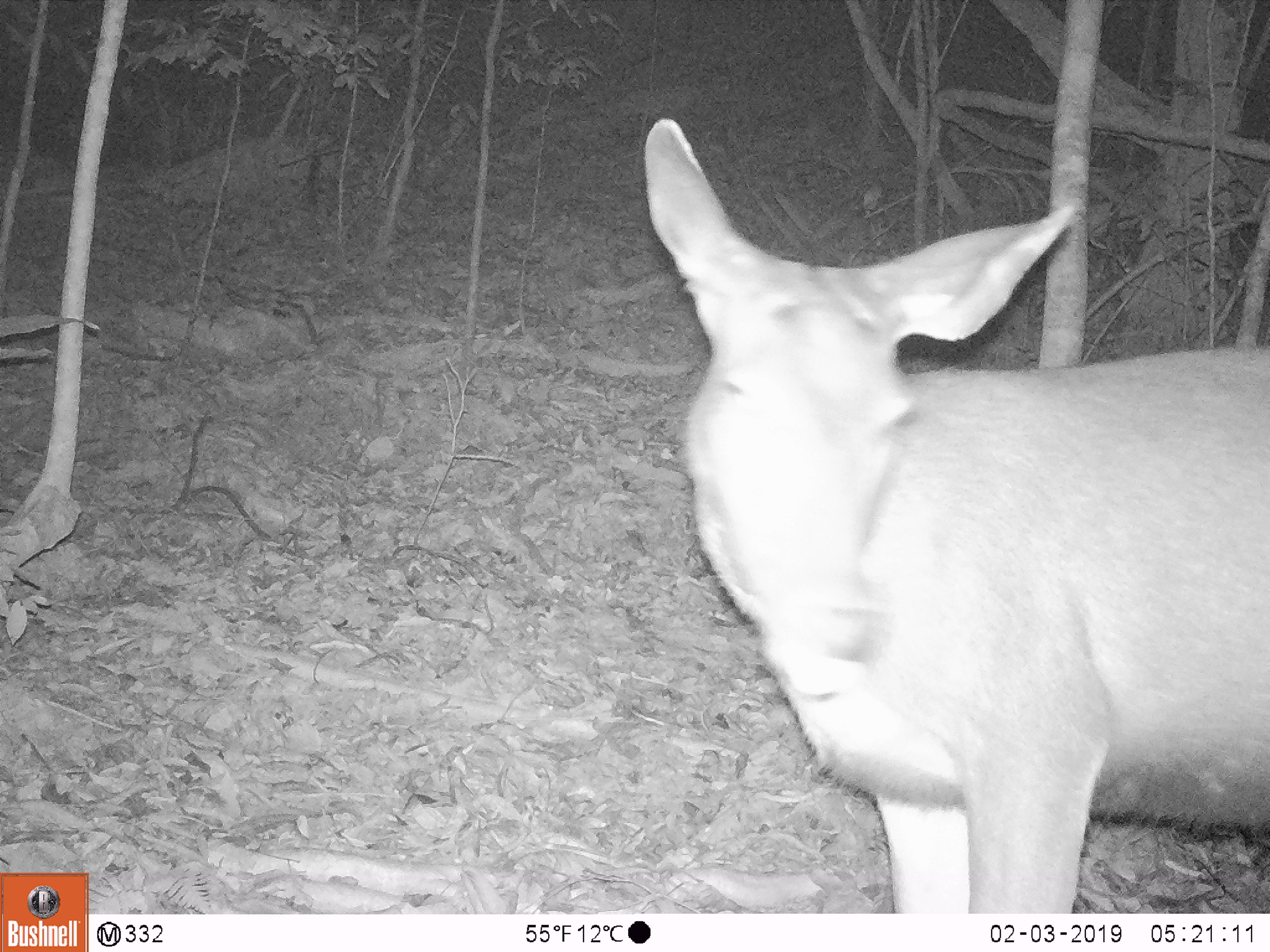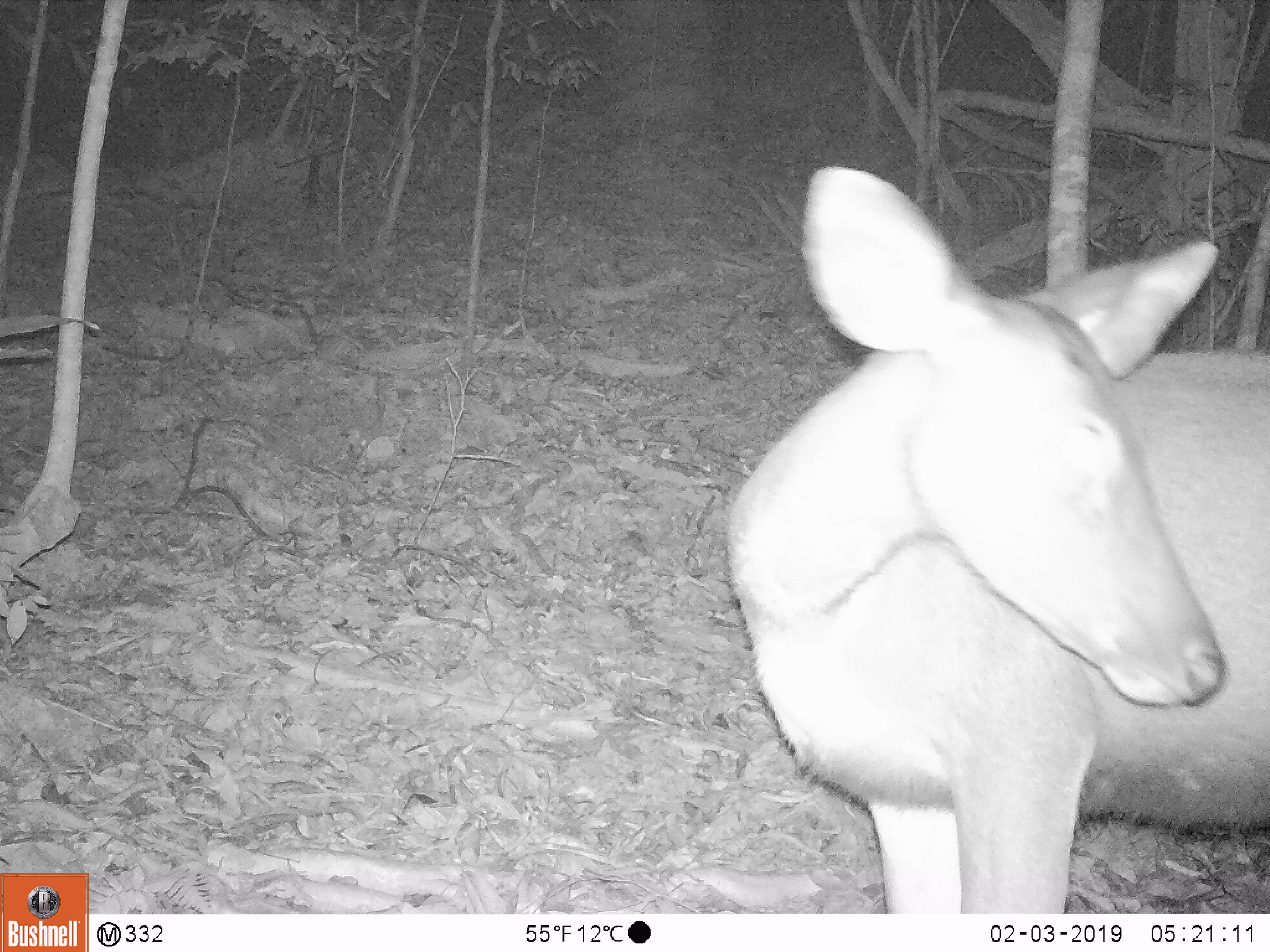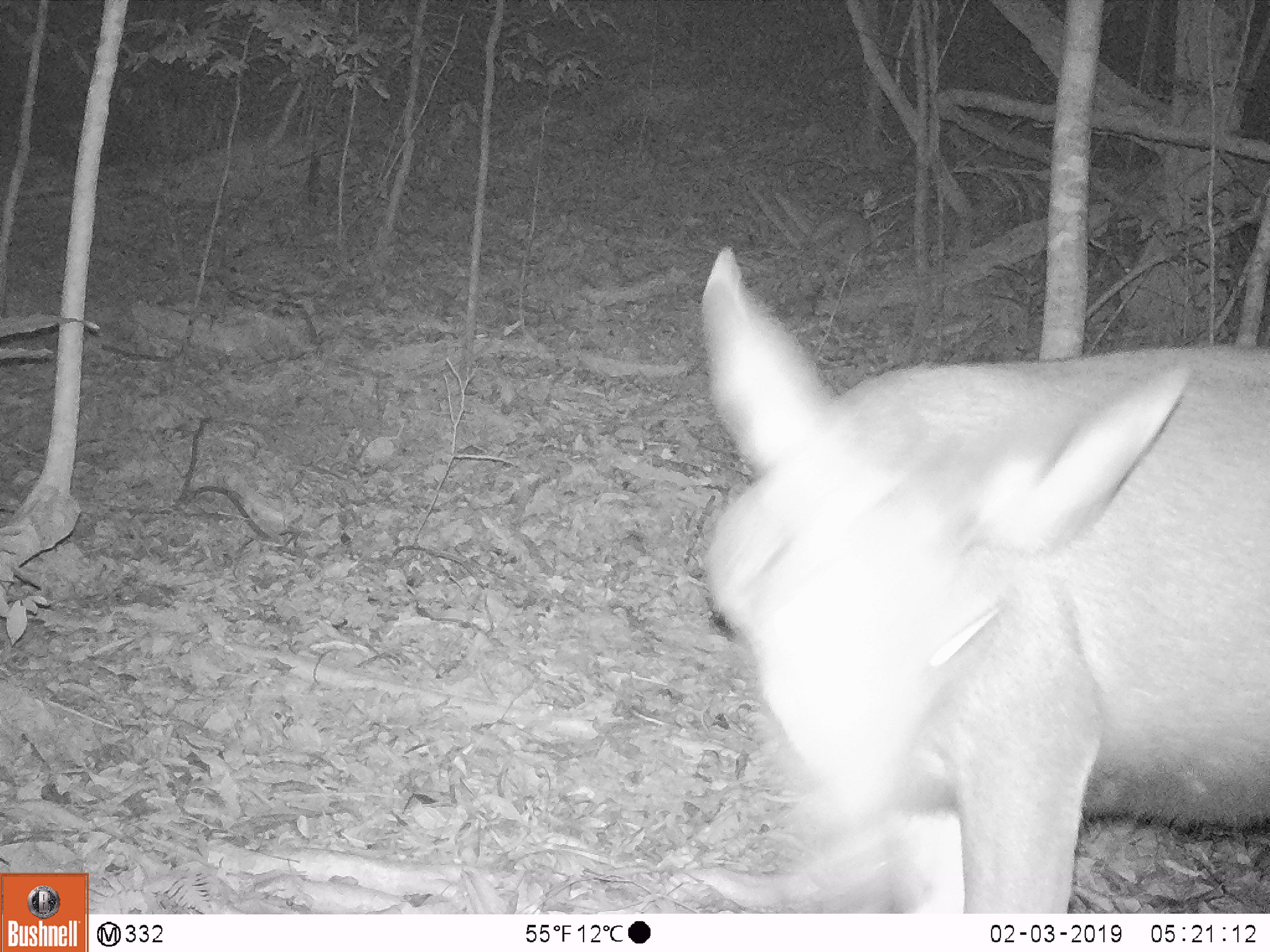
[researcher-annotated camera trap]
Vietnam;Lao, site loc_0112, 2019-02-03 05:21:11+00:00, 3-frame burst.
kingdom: Animalia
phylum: Chordata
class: Mammalia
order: Artiodactyla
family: Cervidae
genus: Rusa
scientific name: Rusa unicolor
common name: sambar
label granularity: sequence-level